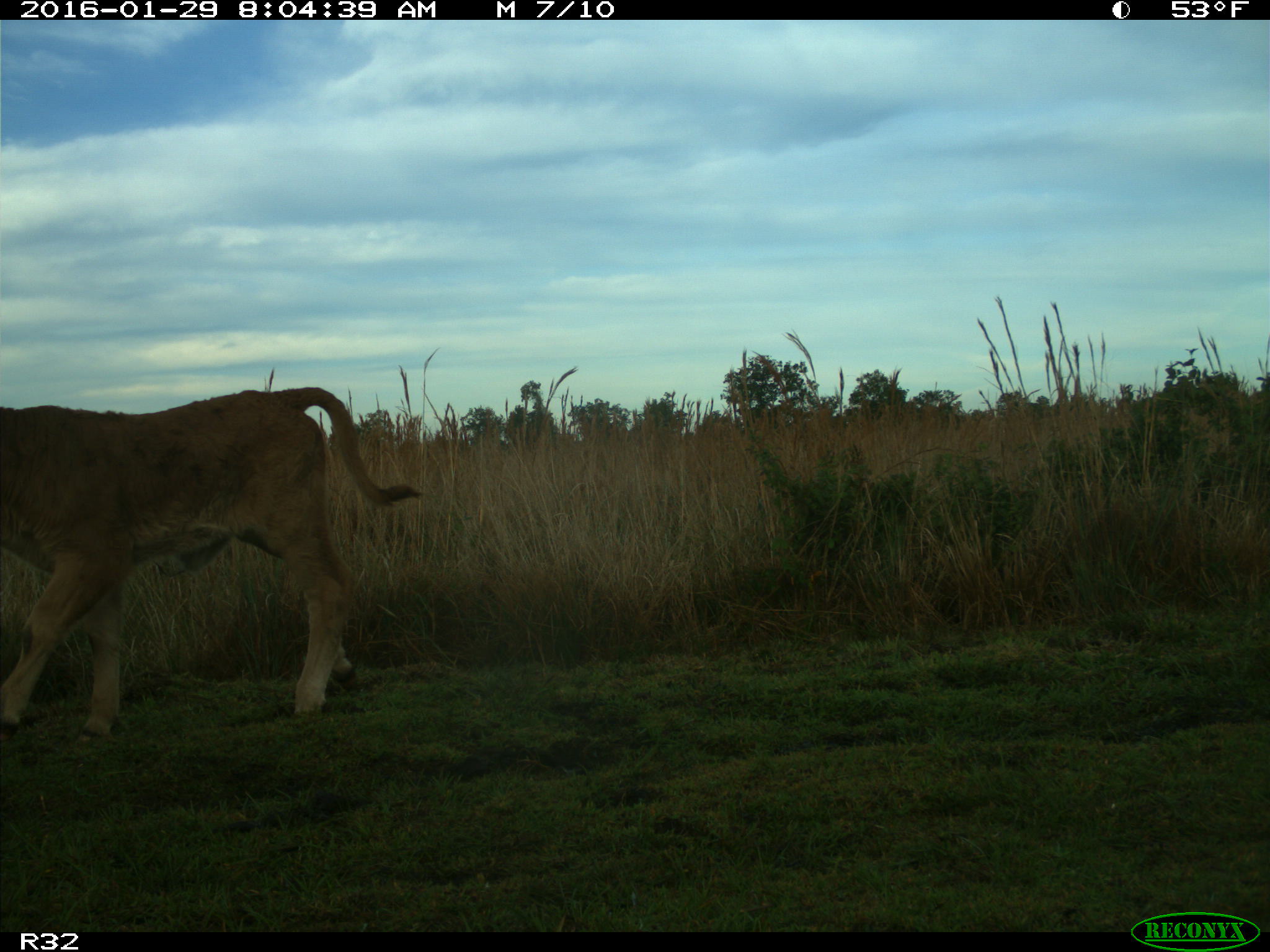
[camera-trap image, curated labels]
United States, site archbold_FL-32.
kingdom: Animalia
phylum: Chordata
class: Mammalia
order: Artiodactyla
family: Bovidae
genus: Bos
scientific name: Bos taurus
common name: domestic cow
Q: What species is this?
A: Bos taurus (domestic cow).